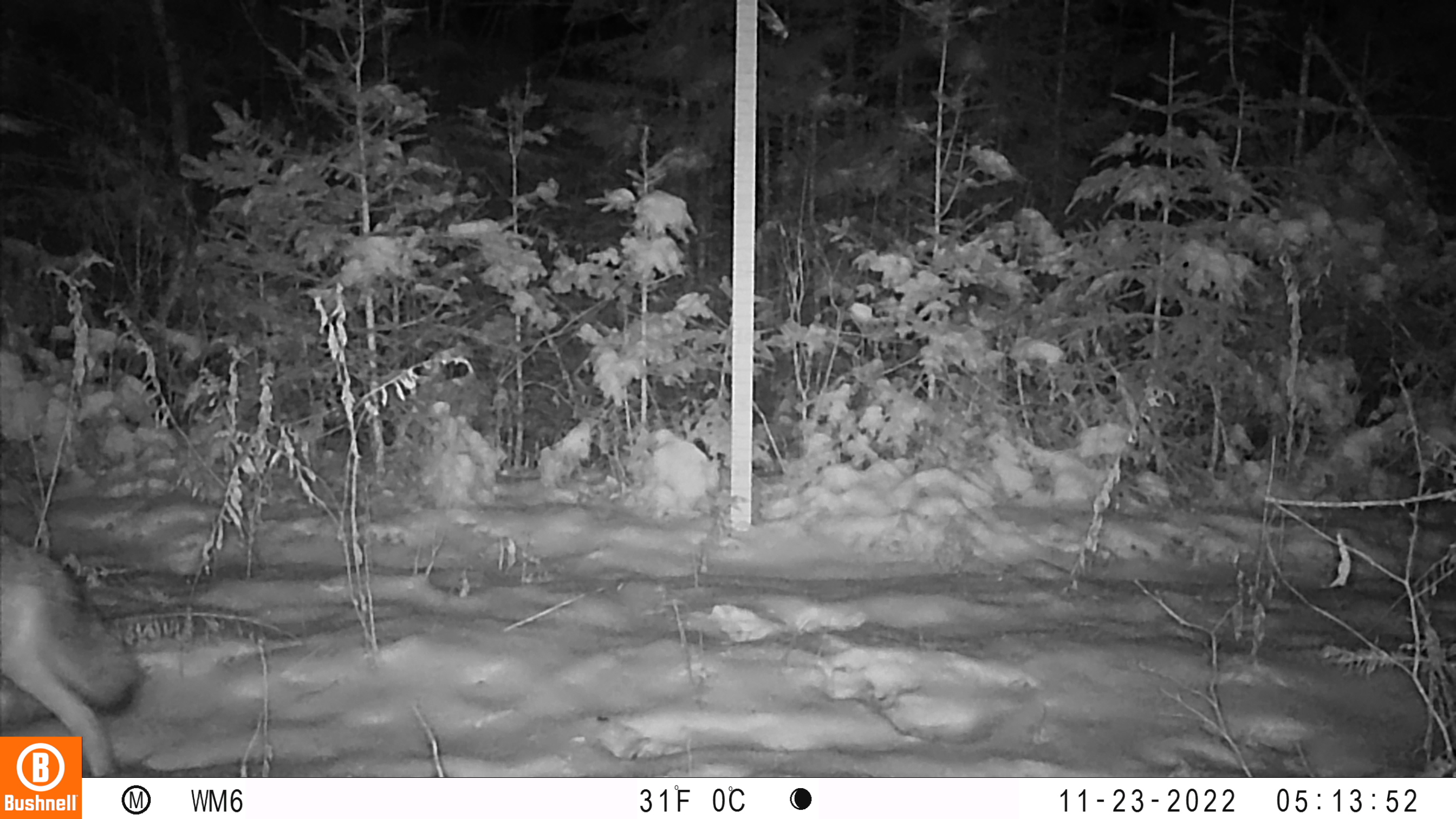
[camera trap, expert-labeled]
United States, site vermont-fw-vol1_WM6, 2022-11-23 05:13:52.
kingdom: Animalia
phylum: Chordata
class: Mammalia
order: Carnivora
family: Canidae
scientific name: Canidae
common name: canid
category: canid sp.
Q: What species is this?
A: Canid sp. (canid) (Canidae).